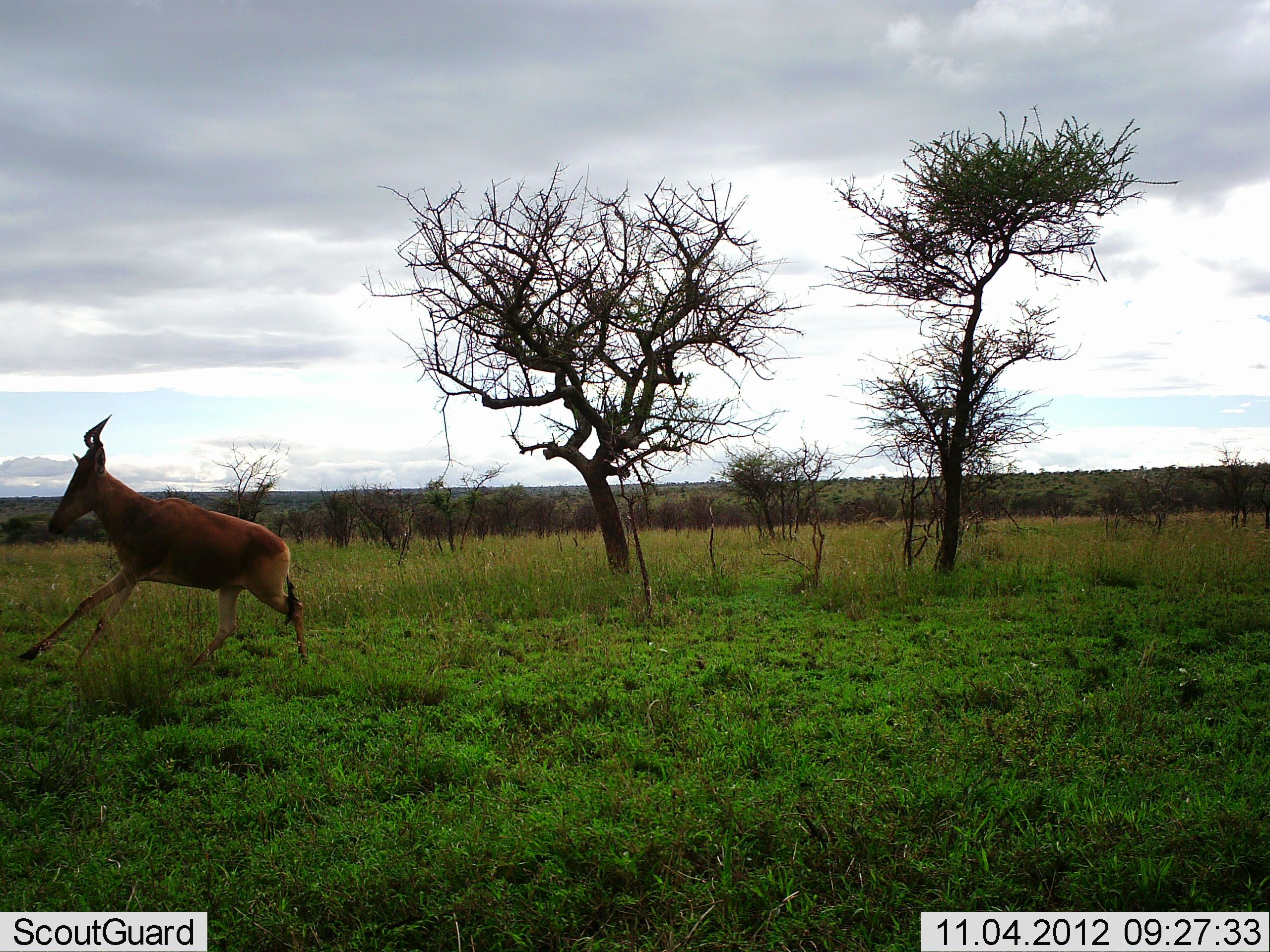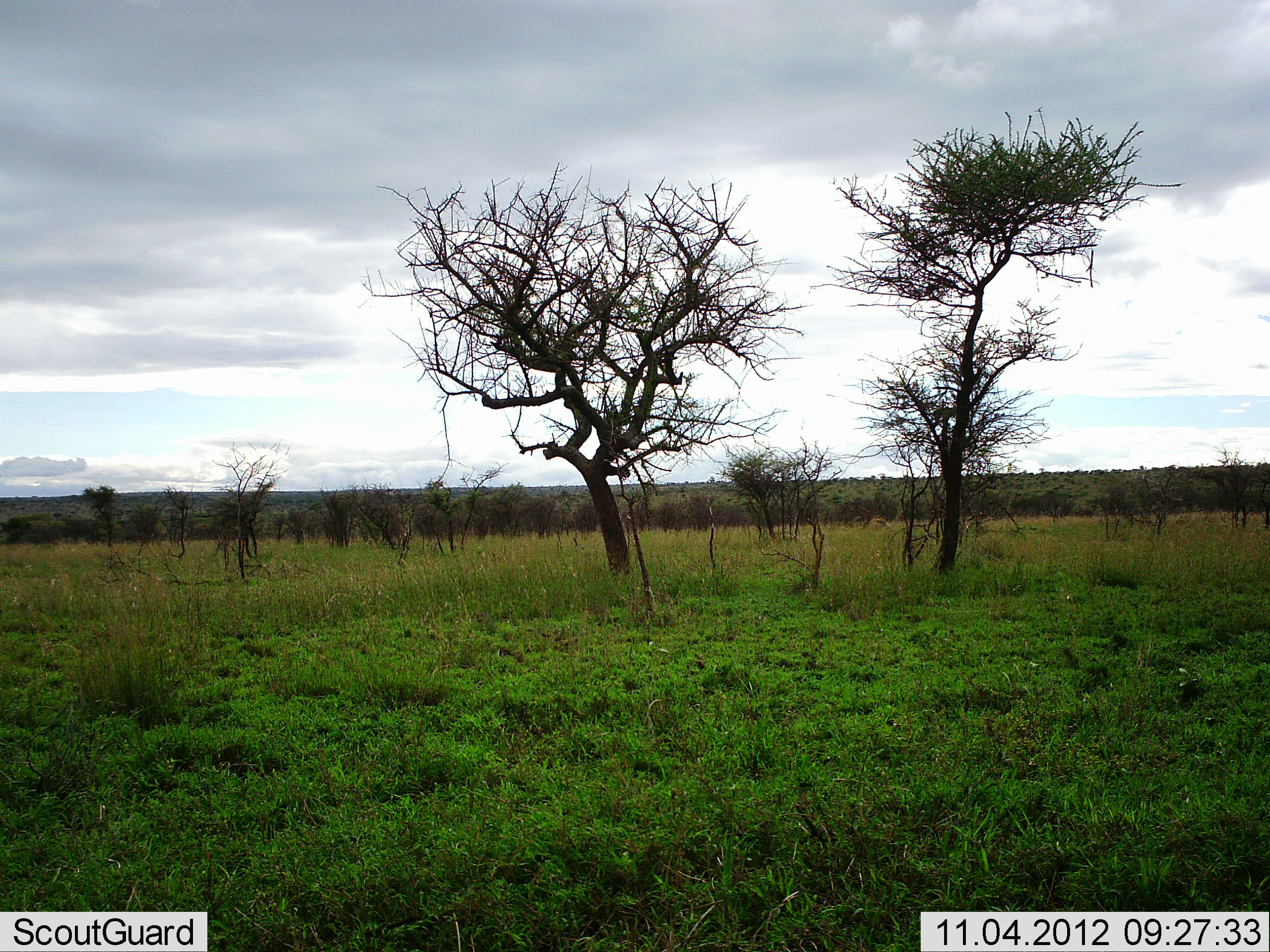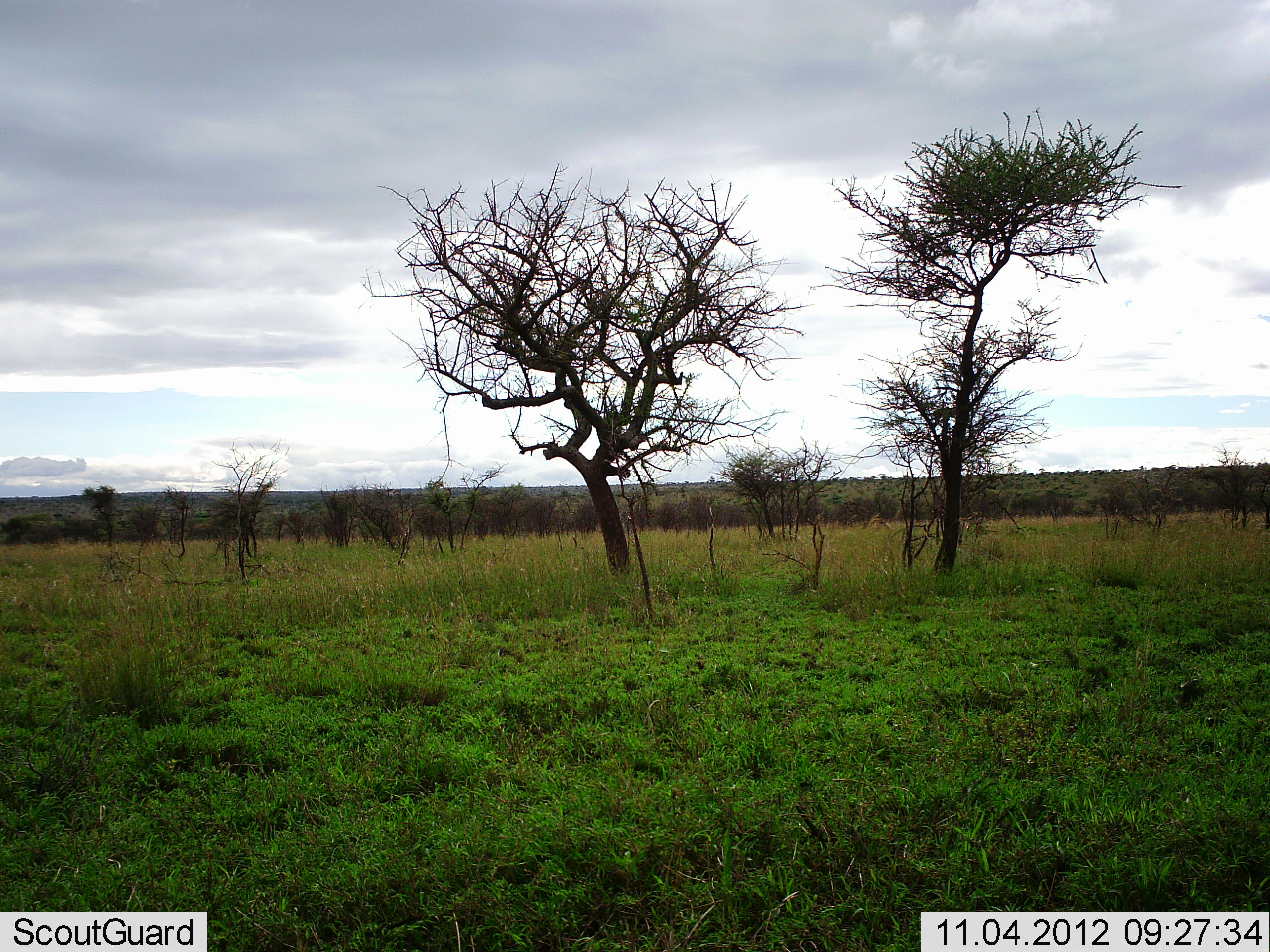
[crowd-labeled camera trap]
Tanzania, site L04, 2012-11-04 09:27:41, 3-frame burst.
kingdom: Animalia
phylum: Chordata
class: Mammalia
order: Artiodactyla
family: Bovidae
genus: Alcelaphus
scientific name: Alcelaphus buselaphus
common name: hartebeest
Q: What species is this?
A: Hartebeest (Alcelaphus buselaphus).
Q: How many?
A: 1.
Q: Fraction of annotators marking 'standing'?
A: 0%.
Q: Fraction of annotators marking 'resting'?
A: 0%.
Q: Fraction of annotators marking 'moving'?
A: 100%.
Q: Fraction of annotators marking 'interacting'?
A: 0%.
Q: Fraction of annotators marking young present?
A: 0%.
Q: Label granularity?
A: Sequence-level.